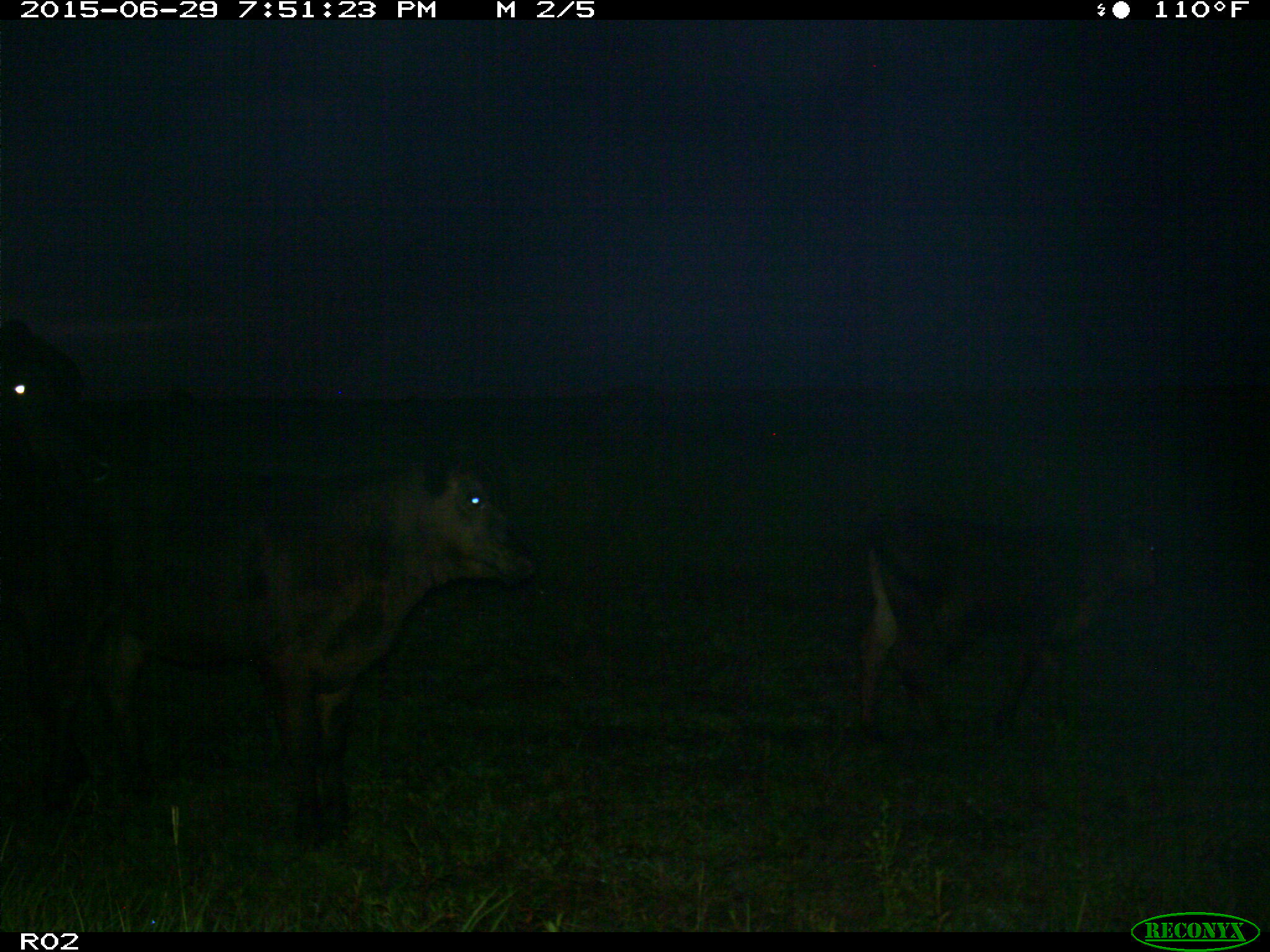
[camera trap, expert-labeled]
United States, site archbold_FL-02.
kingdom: Animalia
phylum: Chordata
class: Mammalia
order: Artiodactyla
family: Bovidae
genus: Bos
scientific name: Bos taurus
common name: domestic cow